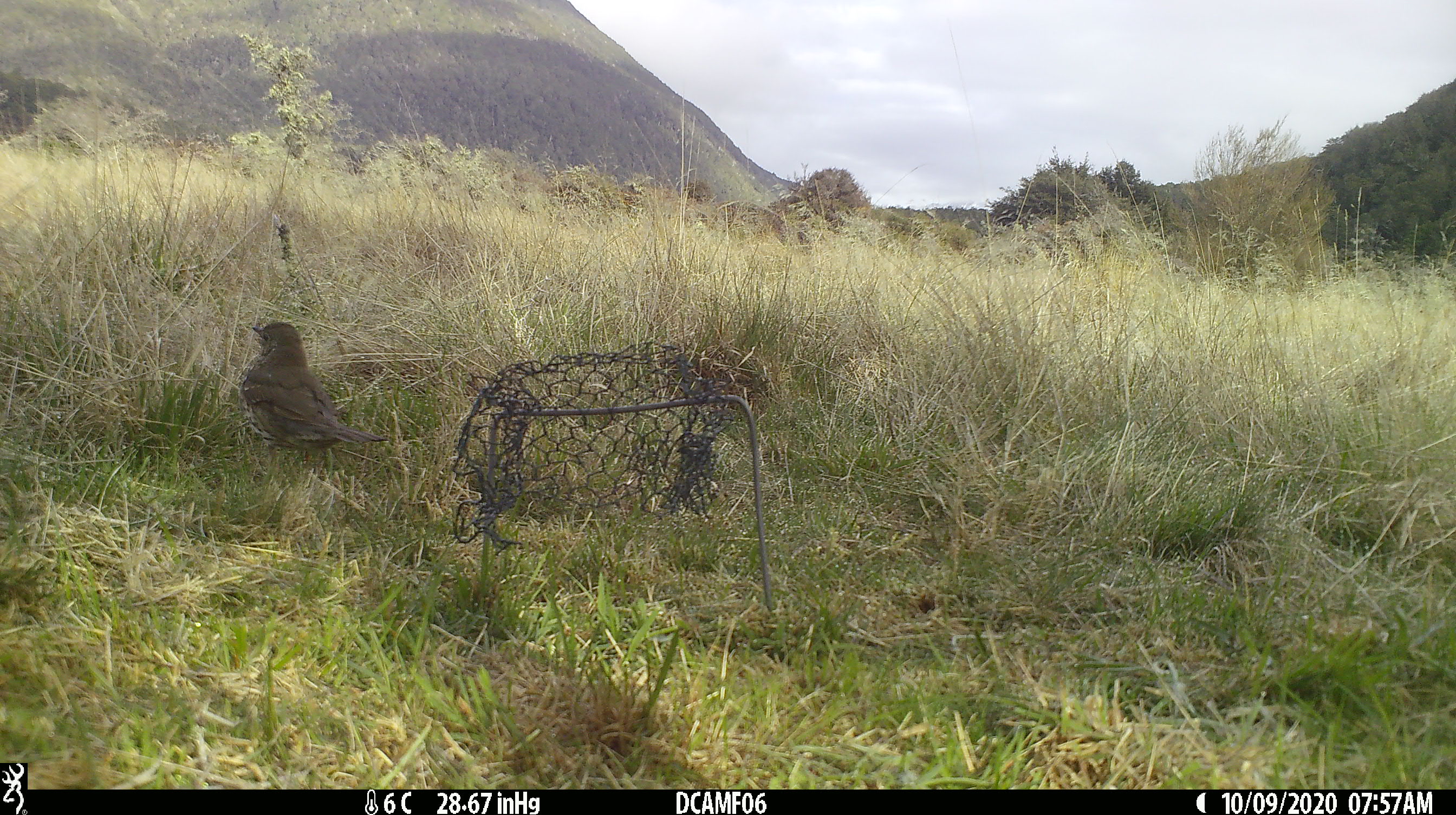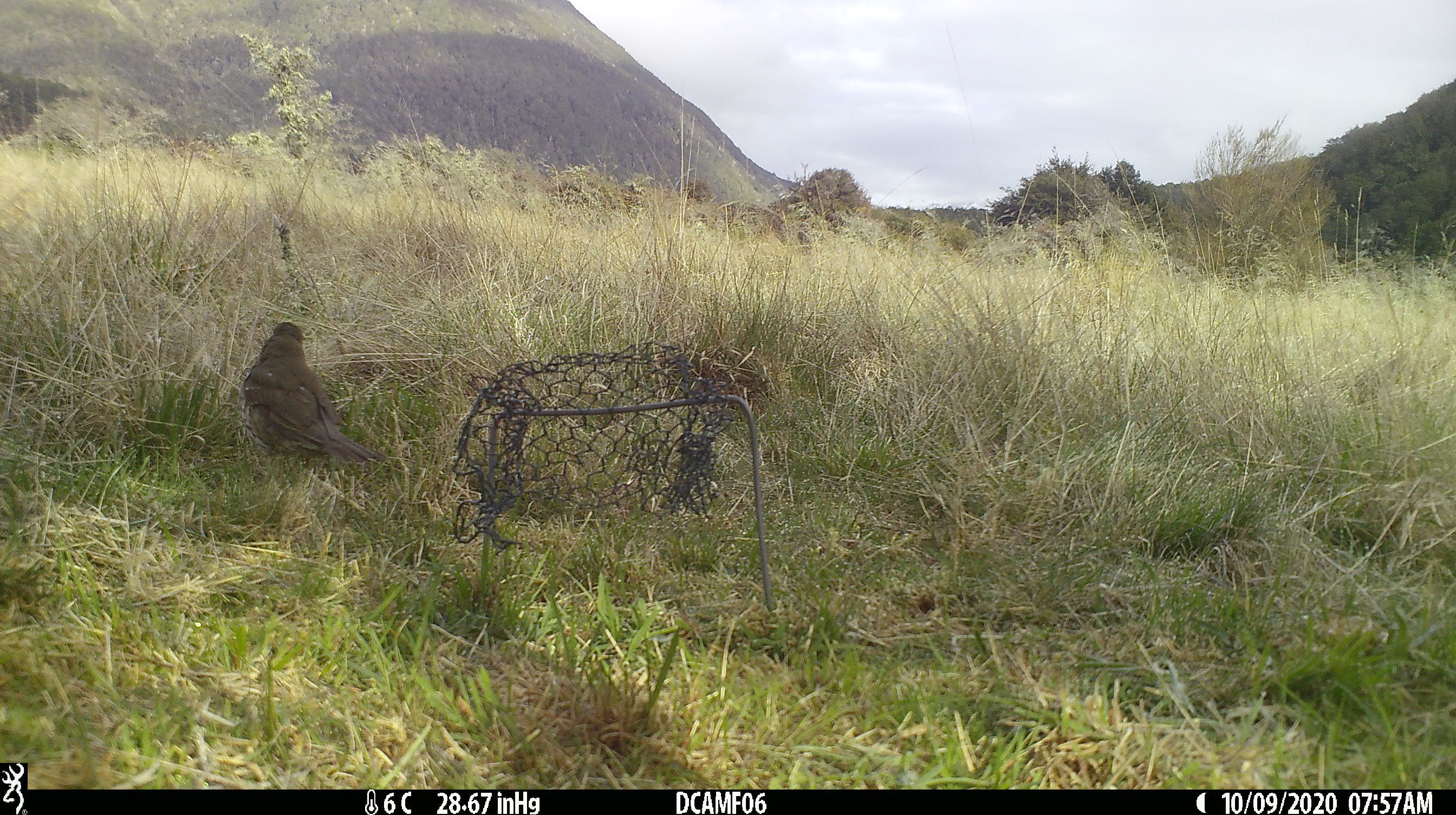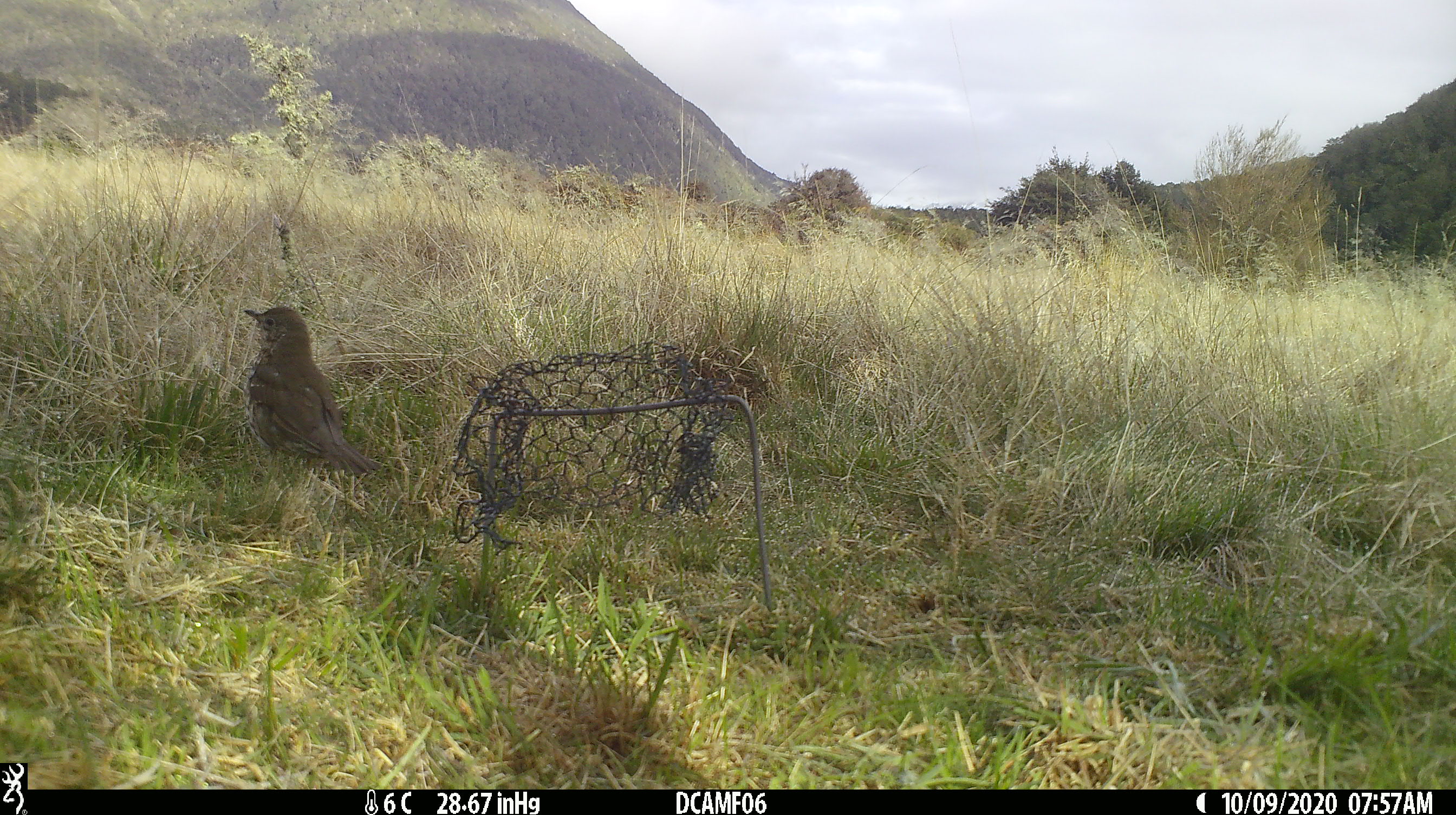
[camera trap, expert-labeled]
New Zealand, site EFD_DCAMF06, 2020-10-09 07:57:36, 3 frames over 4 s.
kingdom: Animalia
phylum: Chordata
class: Aves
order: Passeriformes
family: Turdidae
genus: Turdus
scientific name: Turdus philomelos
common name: song thrush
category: thrush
Thrush (song thrush) (Turdus philomelos).